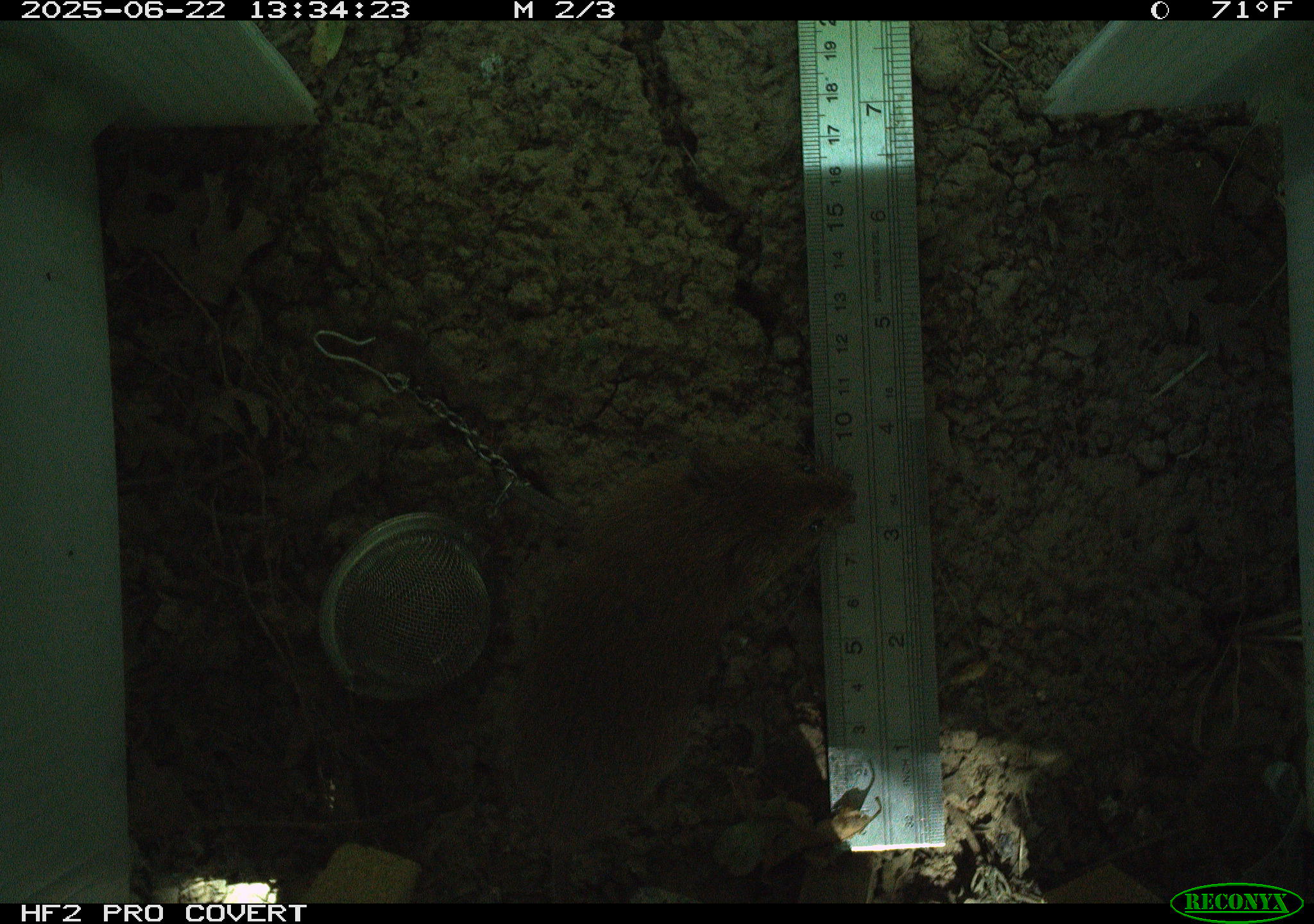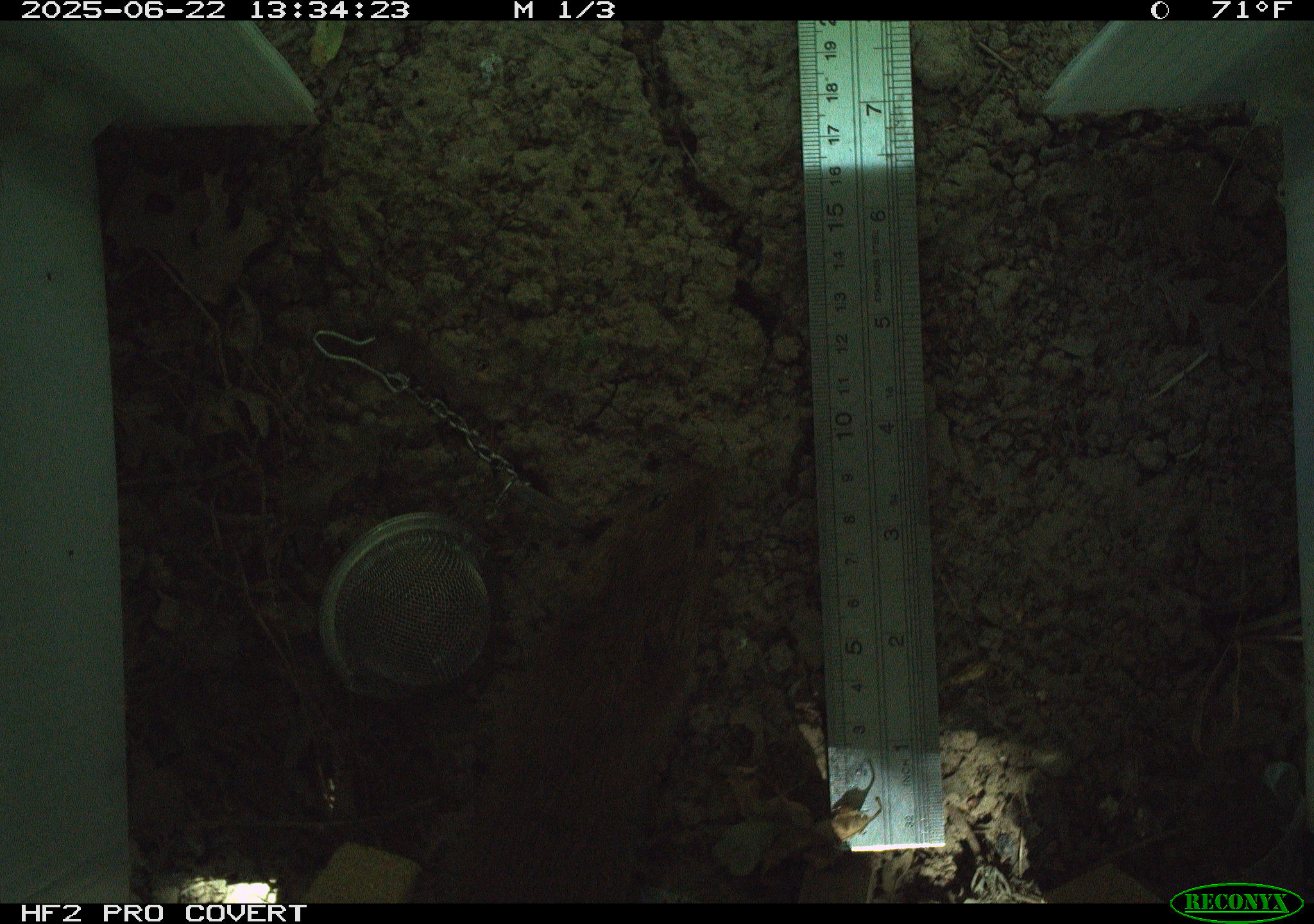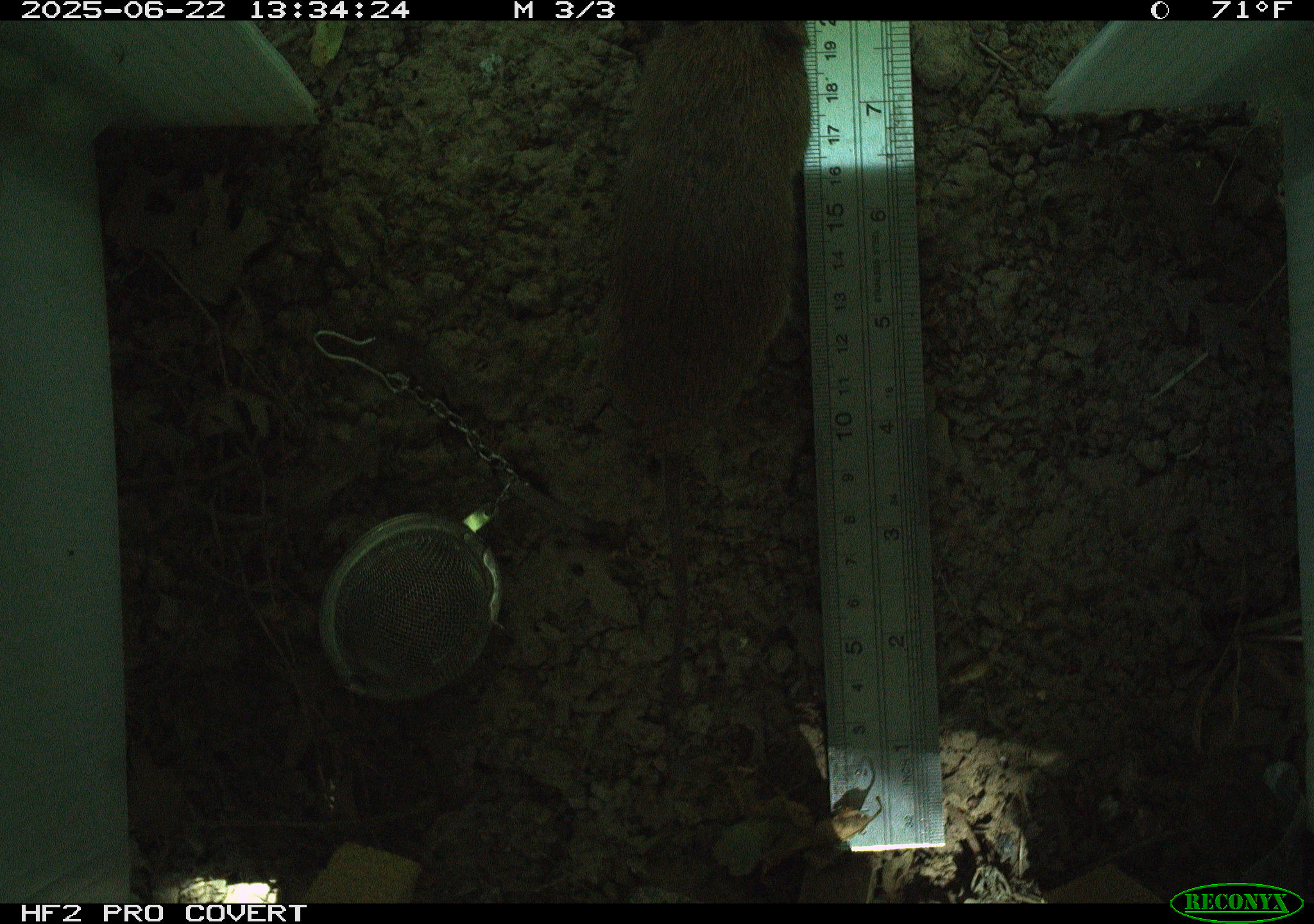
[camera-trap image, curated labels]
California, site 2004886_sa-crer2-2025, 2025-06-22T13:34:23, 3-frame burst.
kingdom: Animalia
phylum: Chordata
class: Mammalia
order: Rodentia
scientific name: Rodentia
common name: rodent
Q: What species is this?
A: Rodent (Rodentia).